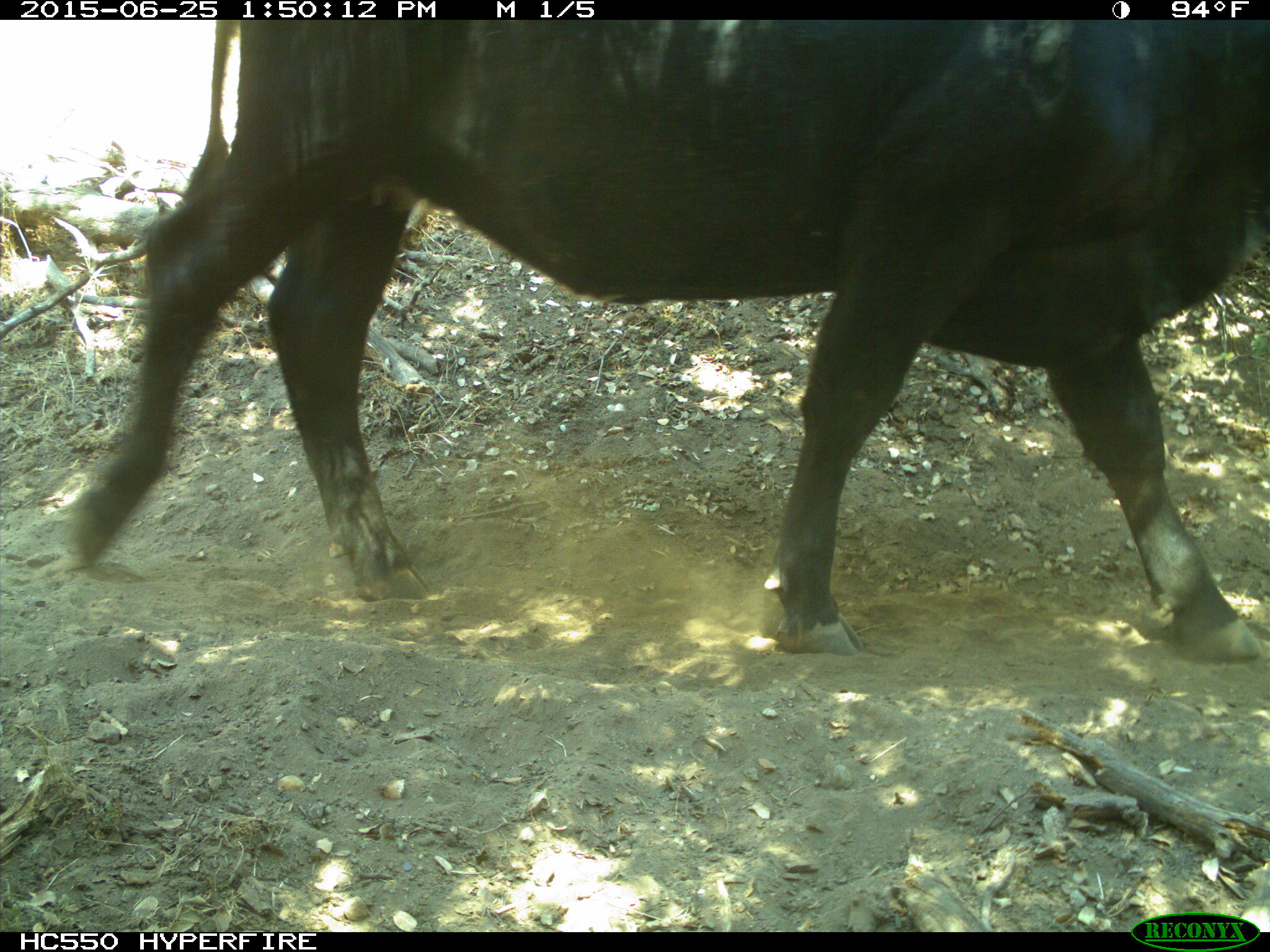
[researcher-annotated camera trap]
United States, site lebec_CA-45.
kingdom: Animalia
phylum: Chordata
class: Mammalia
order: Artiodactyla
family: Bovidae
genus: Bos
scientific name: Bos taurus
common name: domestic cow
Bos taurus (domestic cow).